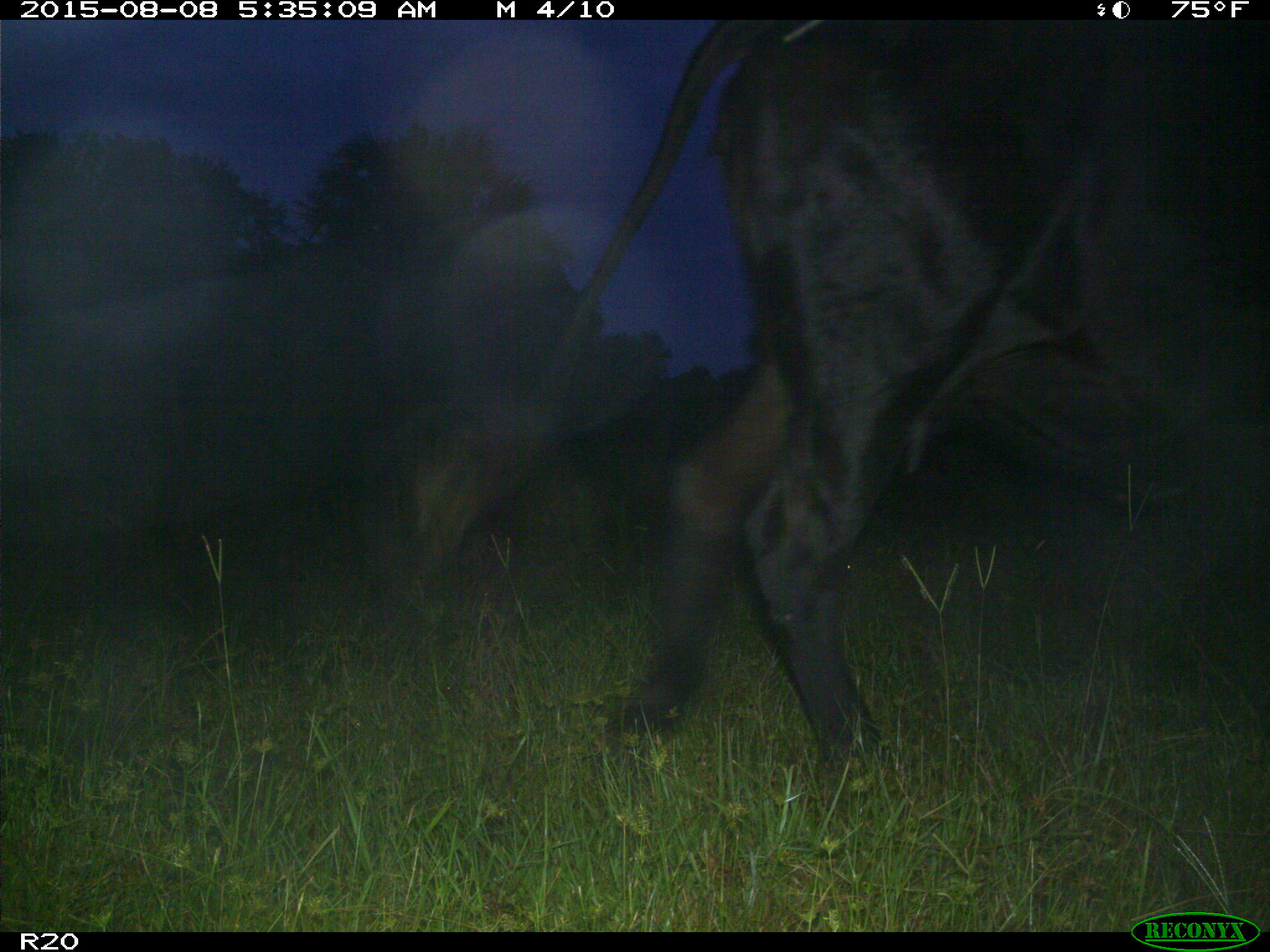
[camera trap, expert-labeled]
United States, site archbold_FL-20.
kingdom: Animalia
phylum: Chordata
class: Mammalia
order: Artiodactyla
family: Bovidae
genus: Bos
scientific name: Bos taurus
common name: domestic cow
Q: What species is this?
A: Bos taurus (domestic cow).